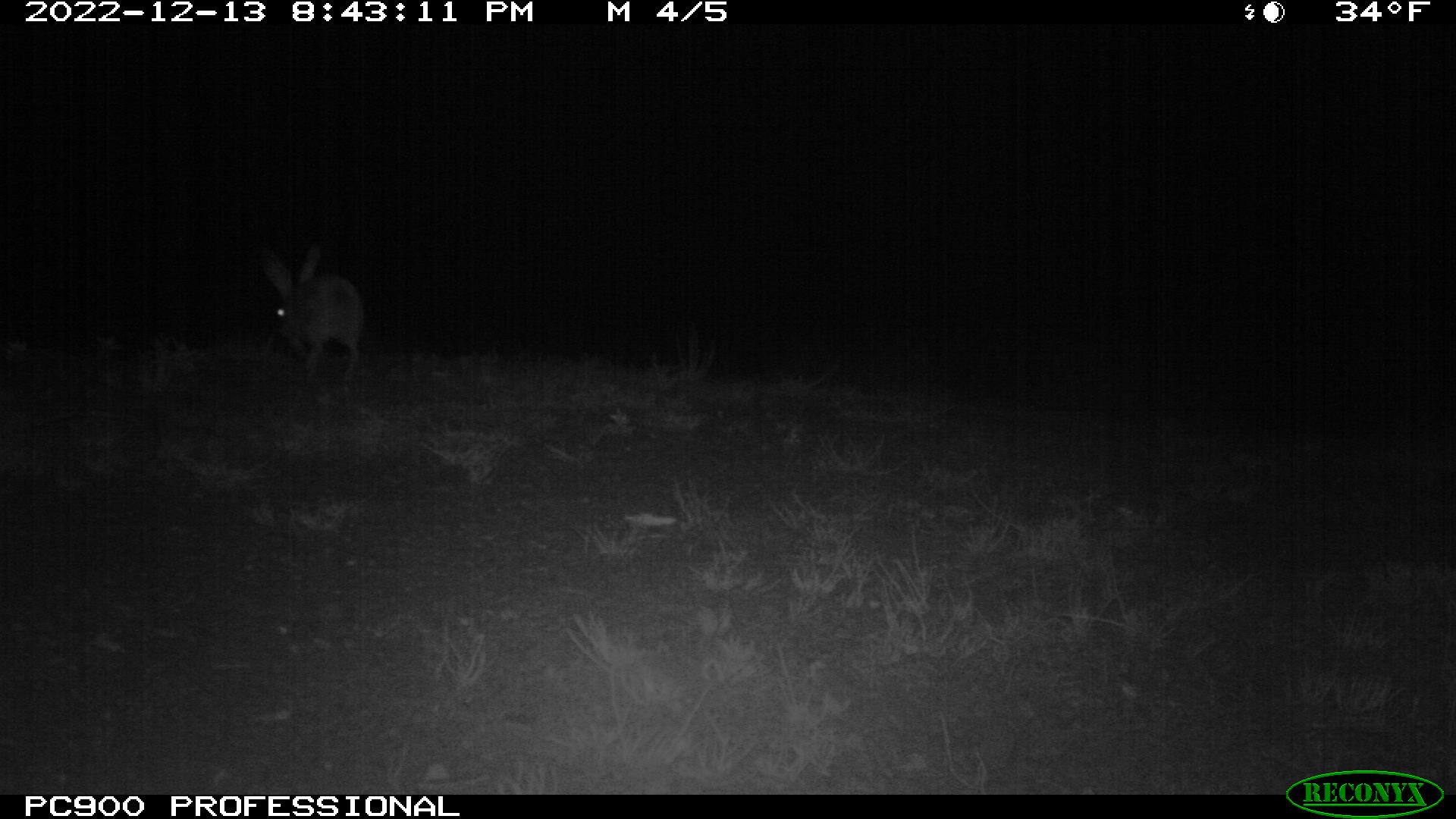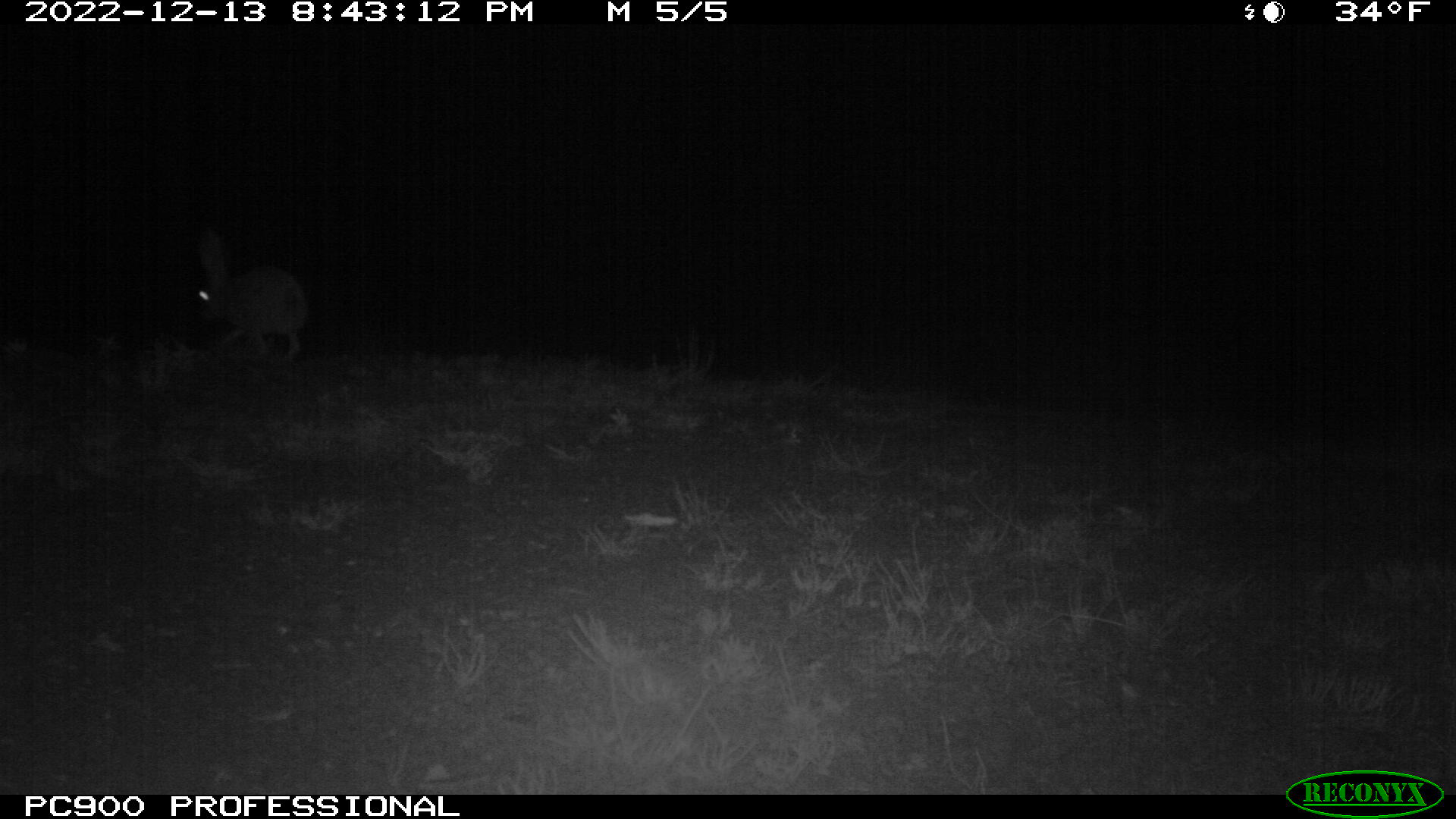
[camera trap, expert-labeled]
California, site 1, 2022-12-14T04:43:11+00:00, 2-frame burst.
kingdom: Animalia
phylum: Chordata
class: Mammalia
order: Lagomorpha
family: Leporidae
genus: Lepus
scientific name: Lepus californicus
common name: black-tailed jackrabbit